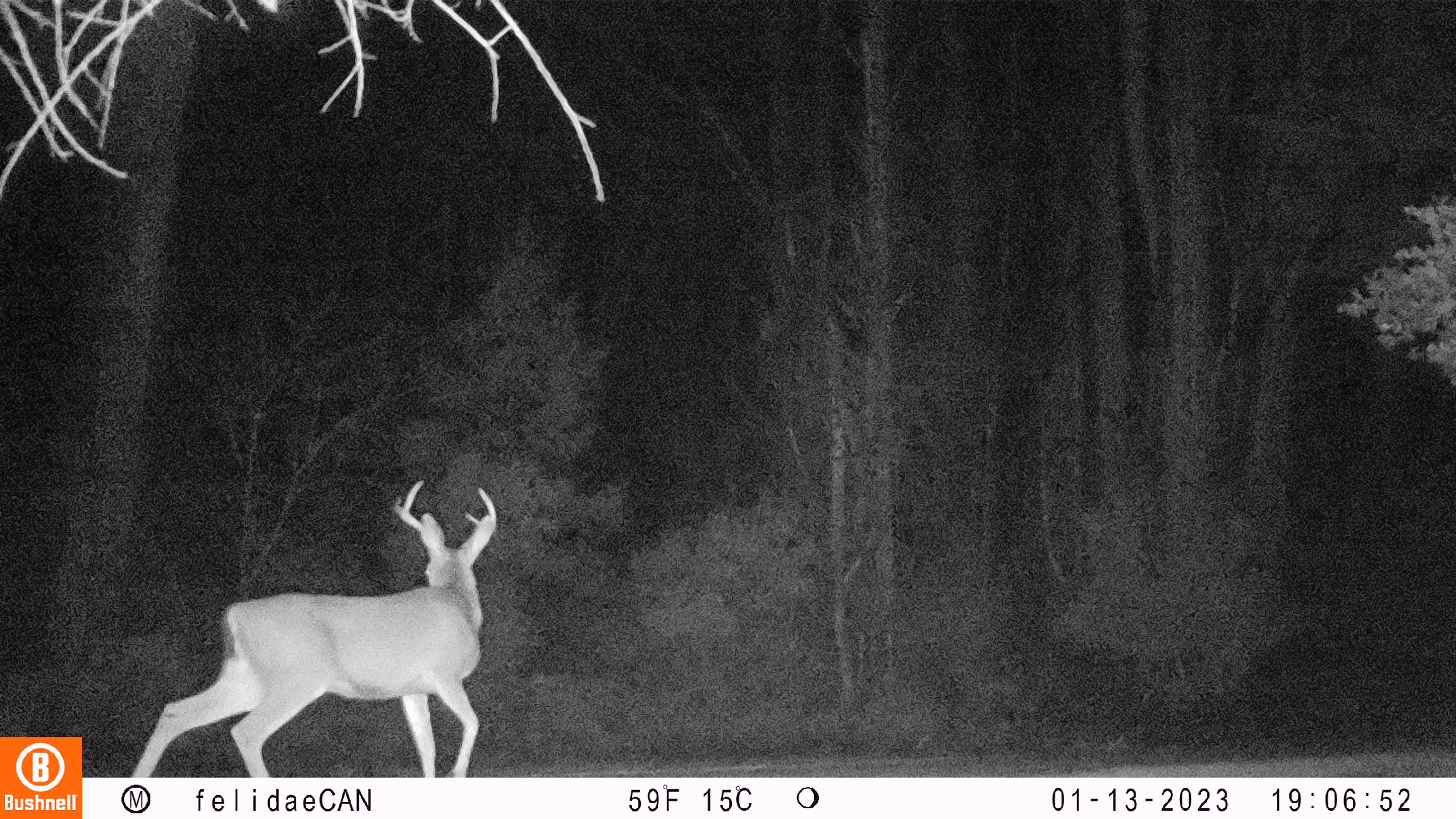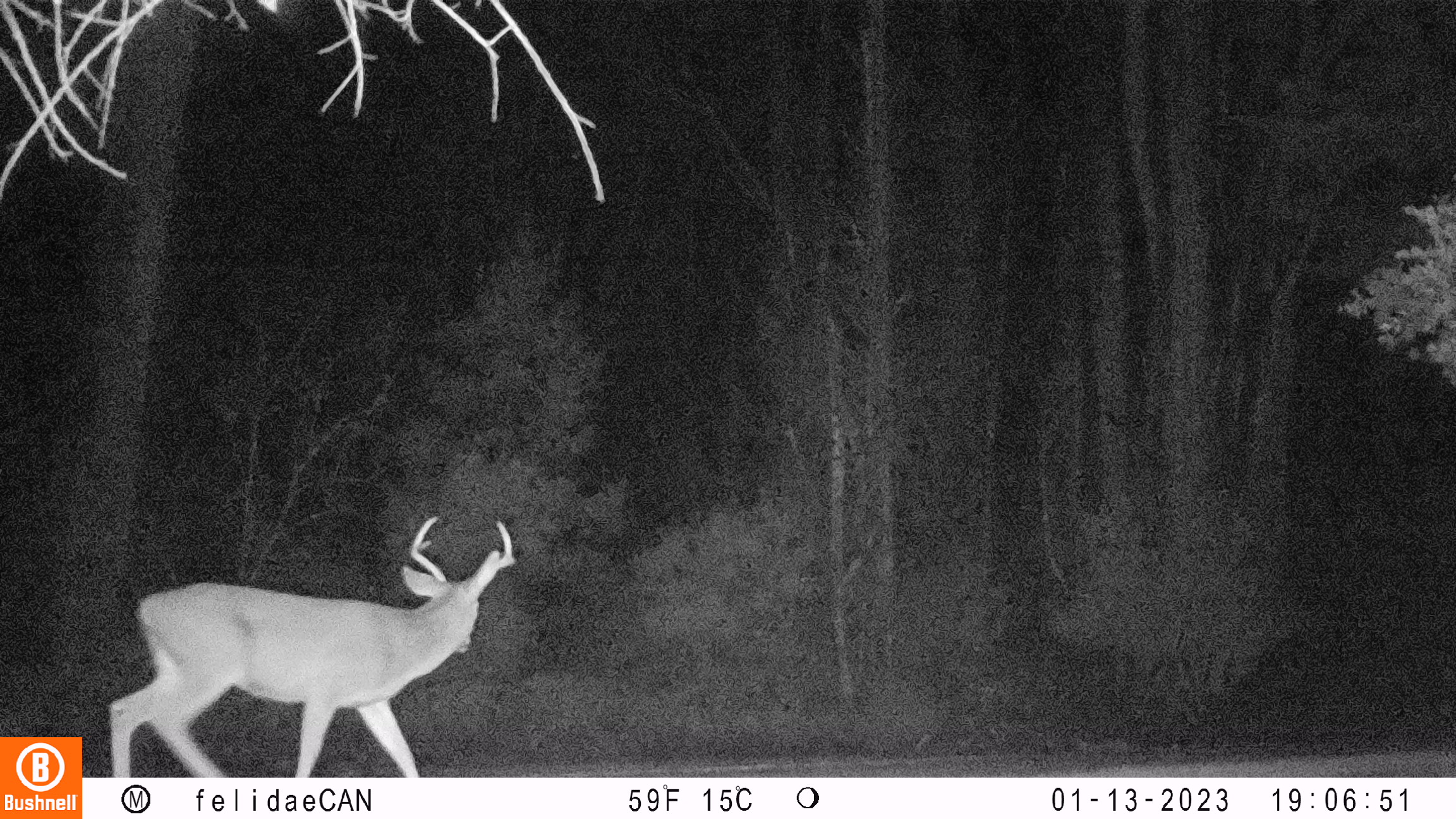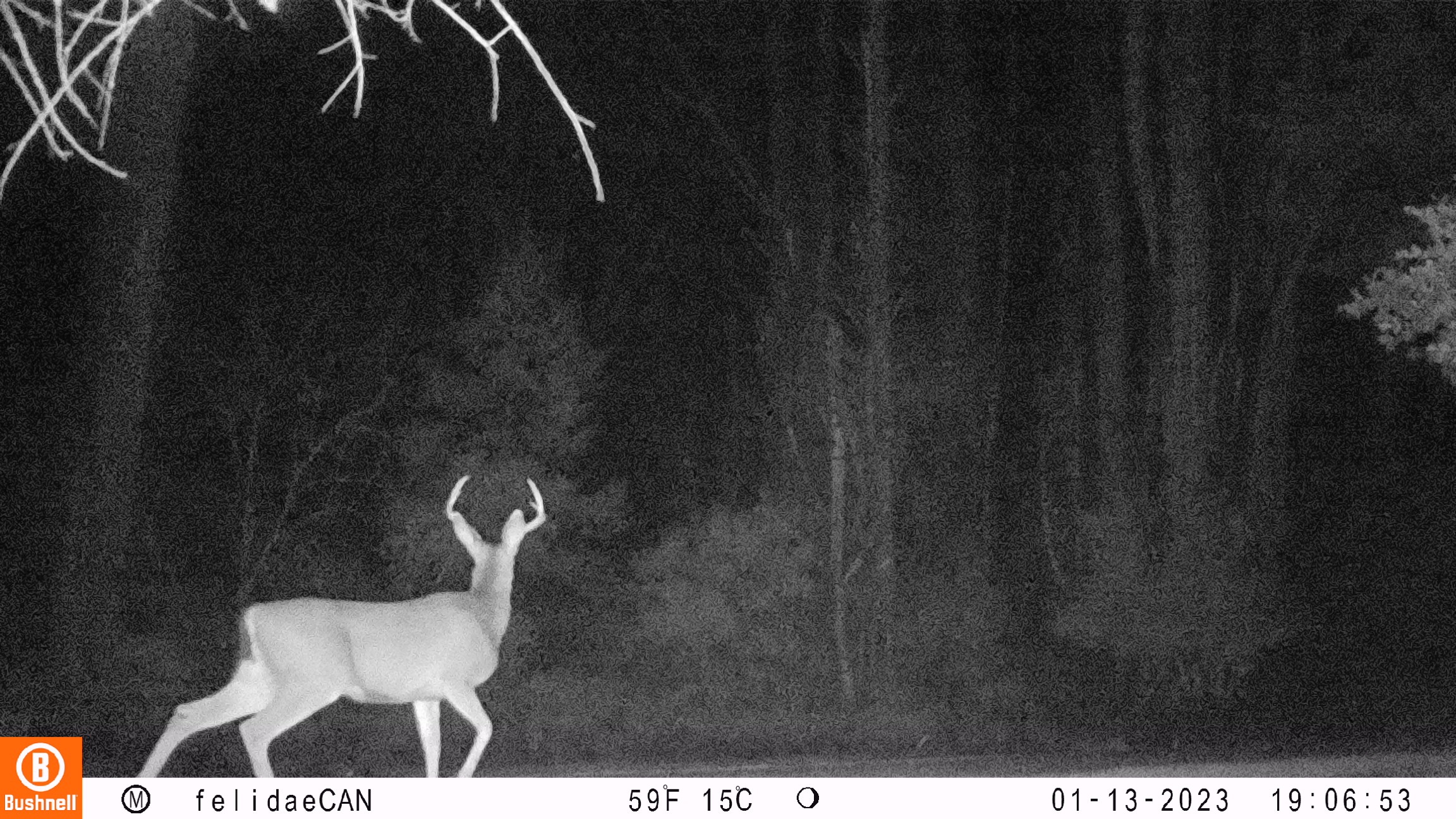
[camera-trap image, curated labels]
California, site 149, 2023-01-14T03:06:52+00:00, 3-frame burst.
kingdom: Animalia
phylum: Chordata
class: Mammalia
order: Artiodactyla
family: Cervidae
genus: Odocoileus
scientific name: Odocoileus hemionus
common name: mule deer